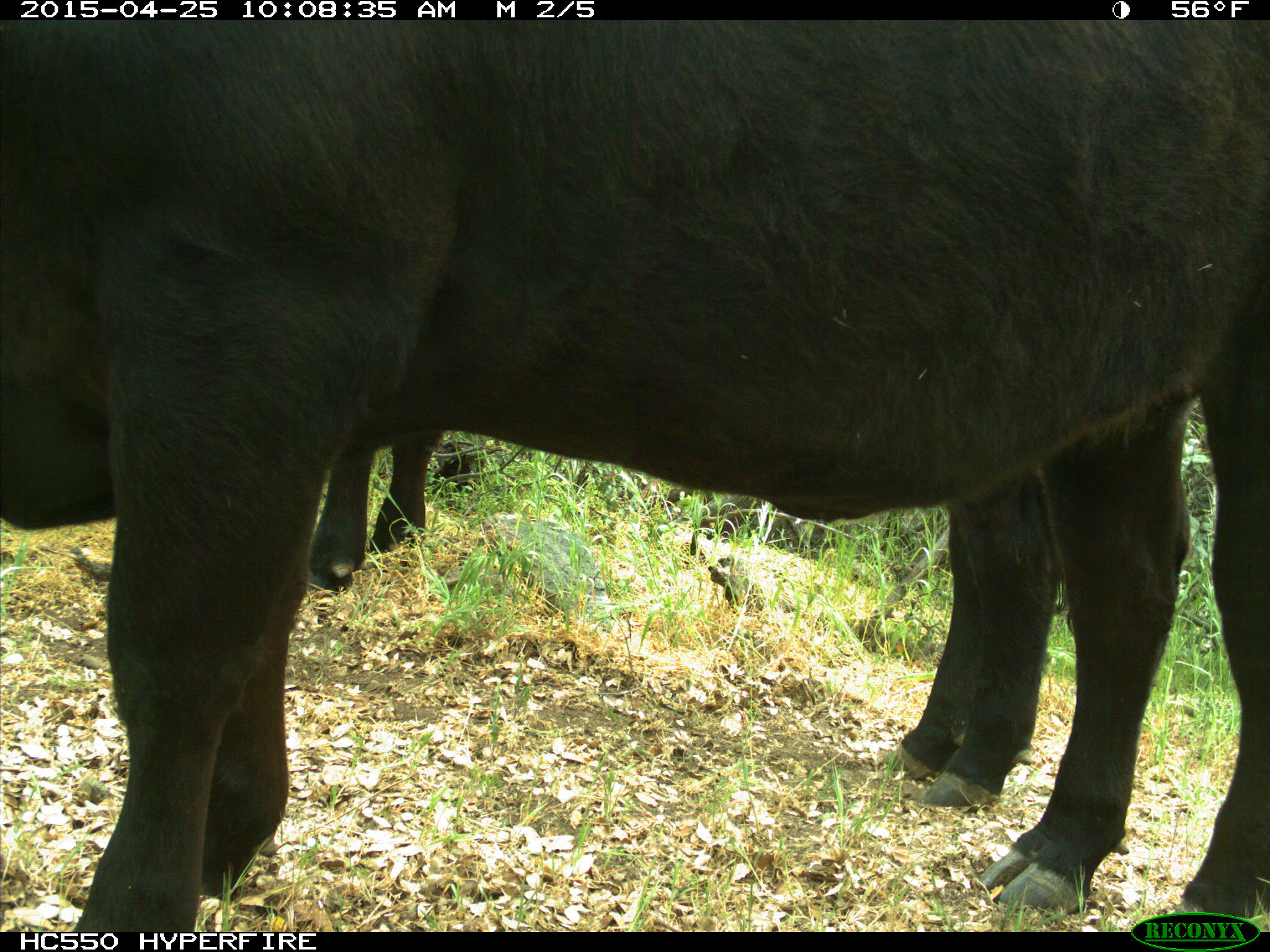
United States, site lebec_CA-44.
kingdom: Animalia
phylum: Chordata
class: Mammalia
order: Artiodactyla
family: Suidae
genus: Sus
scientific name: Sus scrofa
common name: wild boar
Sus scrofa (wild boar).